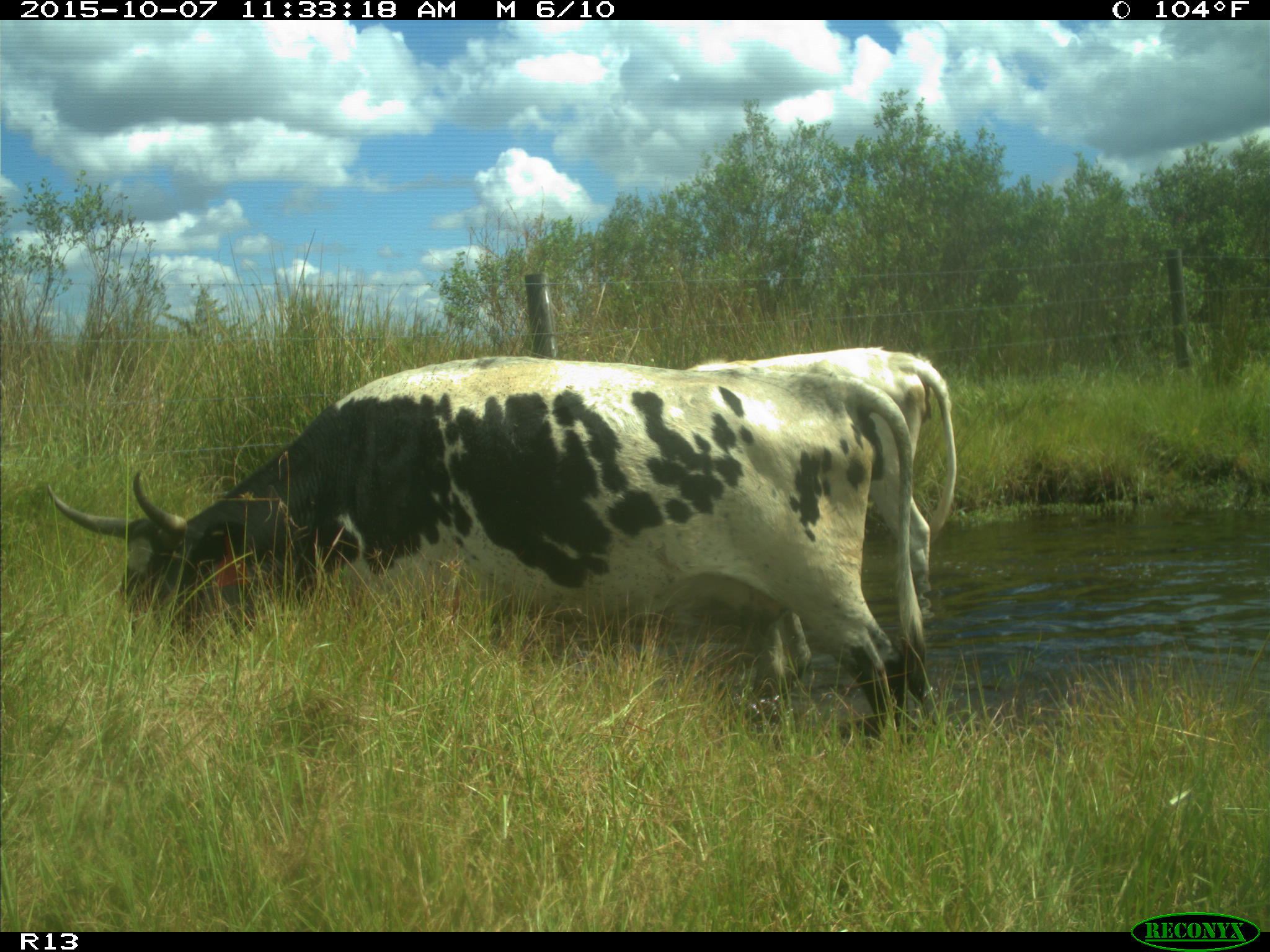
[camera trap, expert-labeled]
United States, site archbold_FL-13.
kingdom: Animalia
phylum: Chordata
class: Mammalia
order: Artiodactyla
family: Bovidae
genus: Bos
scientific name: Bos taurus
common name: domestic cow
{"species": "Bos taurus (domestic cow)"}